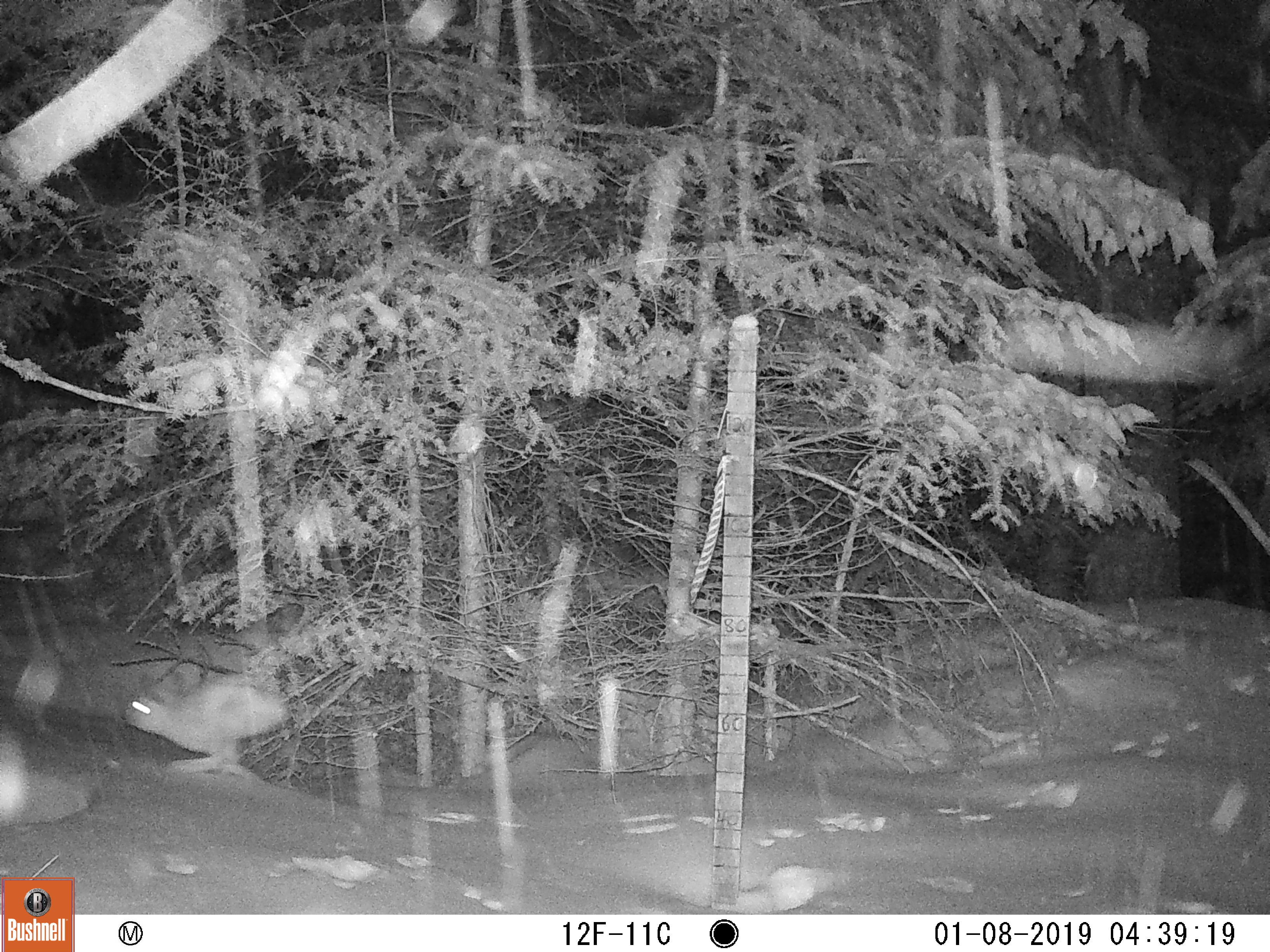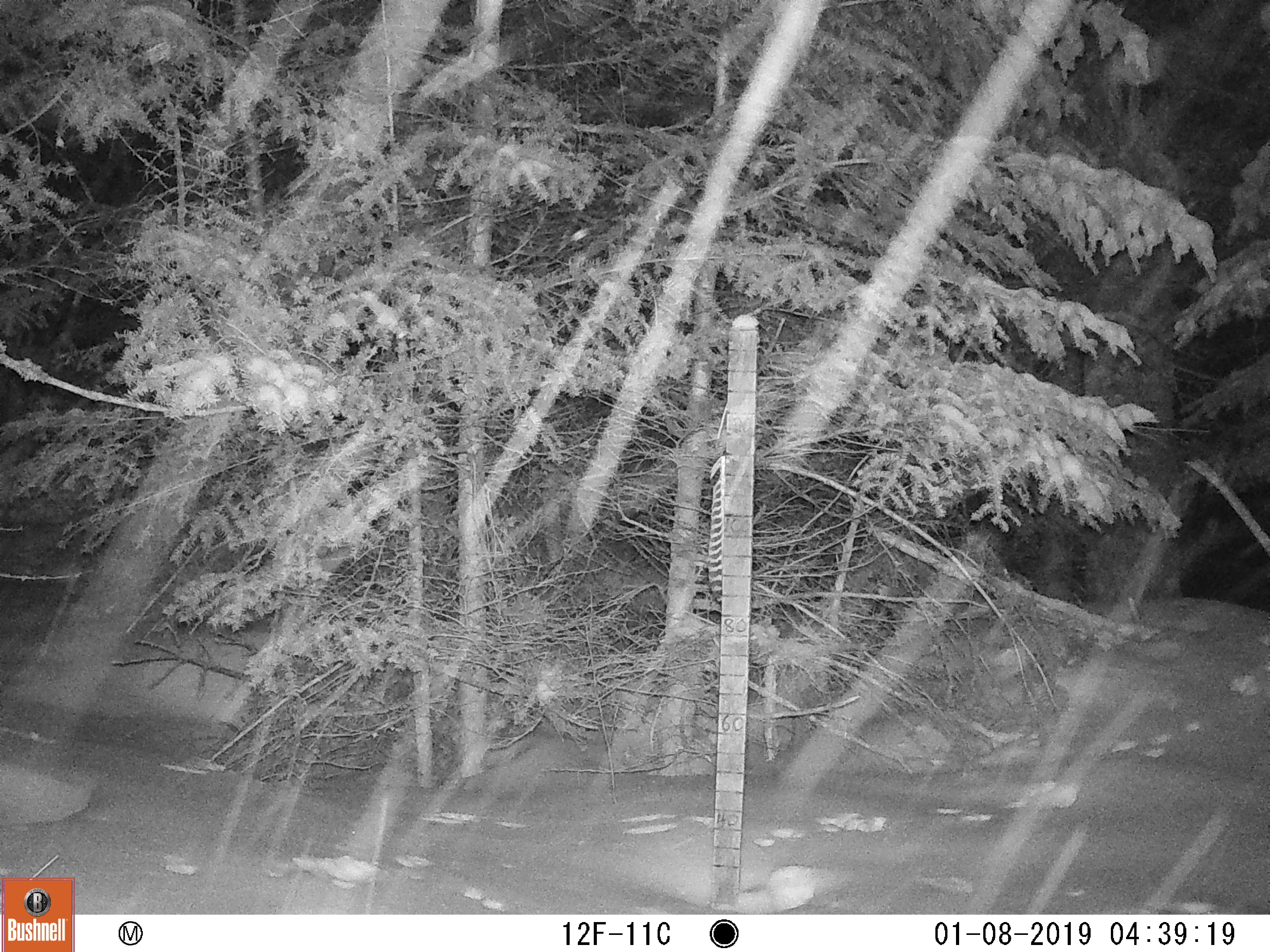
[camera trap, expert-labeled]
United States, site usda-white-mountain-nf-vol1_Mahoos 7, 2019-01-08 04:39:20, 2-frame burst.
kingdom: Animalia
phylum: Chordata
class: Mammalia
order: Lagomorpha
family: Leporidae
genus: Lepus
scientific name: Lepus americanus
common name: snowshoe hare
Snowshoe hare (Lepus americanus).